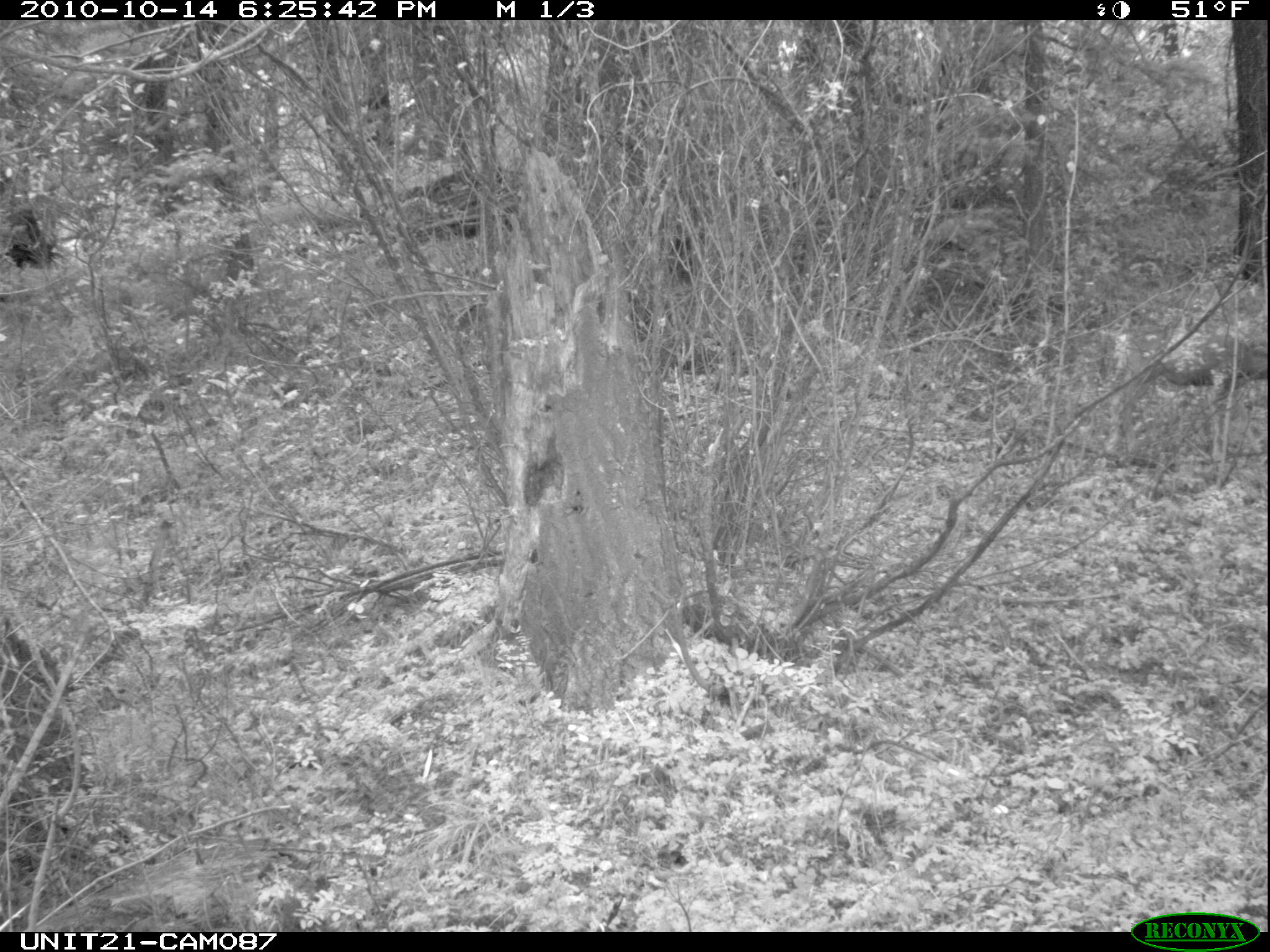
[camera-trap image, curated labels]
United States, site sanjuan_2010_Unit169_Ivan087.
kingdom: Animalia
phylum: Chordata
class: Mammalia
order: Artiodactyla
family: Cervidae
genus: Odocoileus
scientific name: Odocoileus hemionus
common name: mule deer